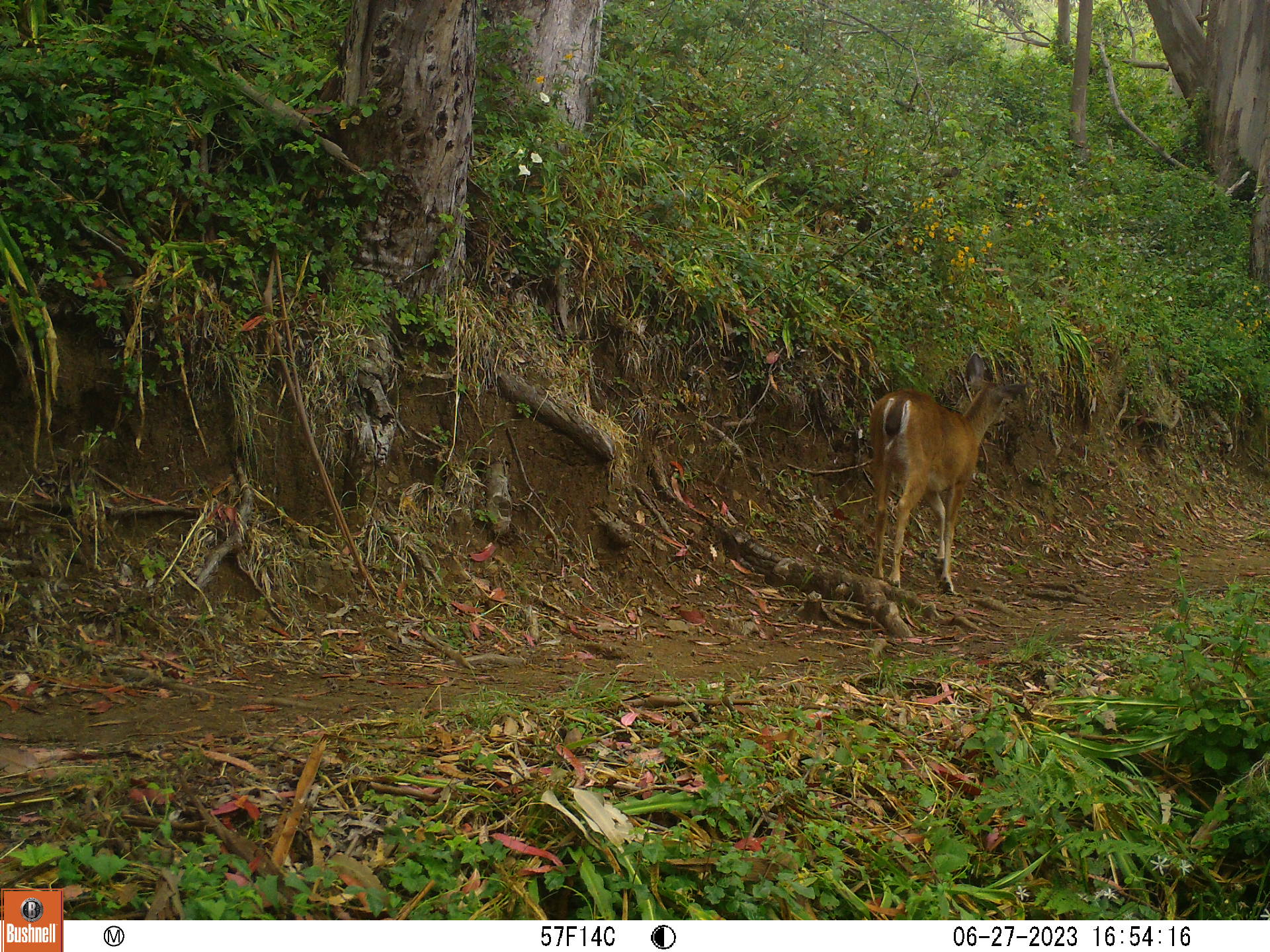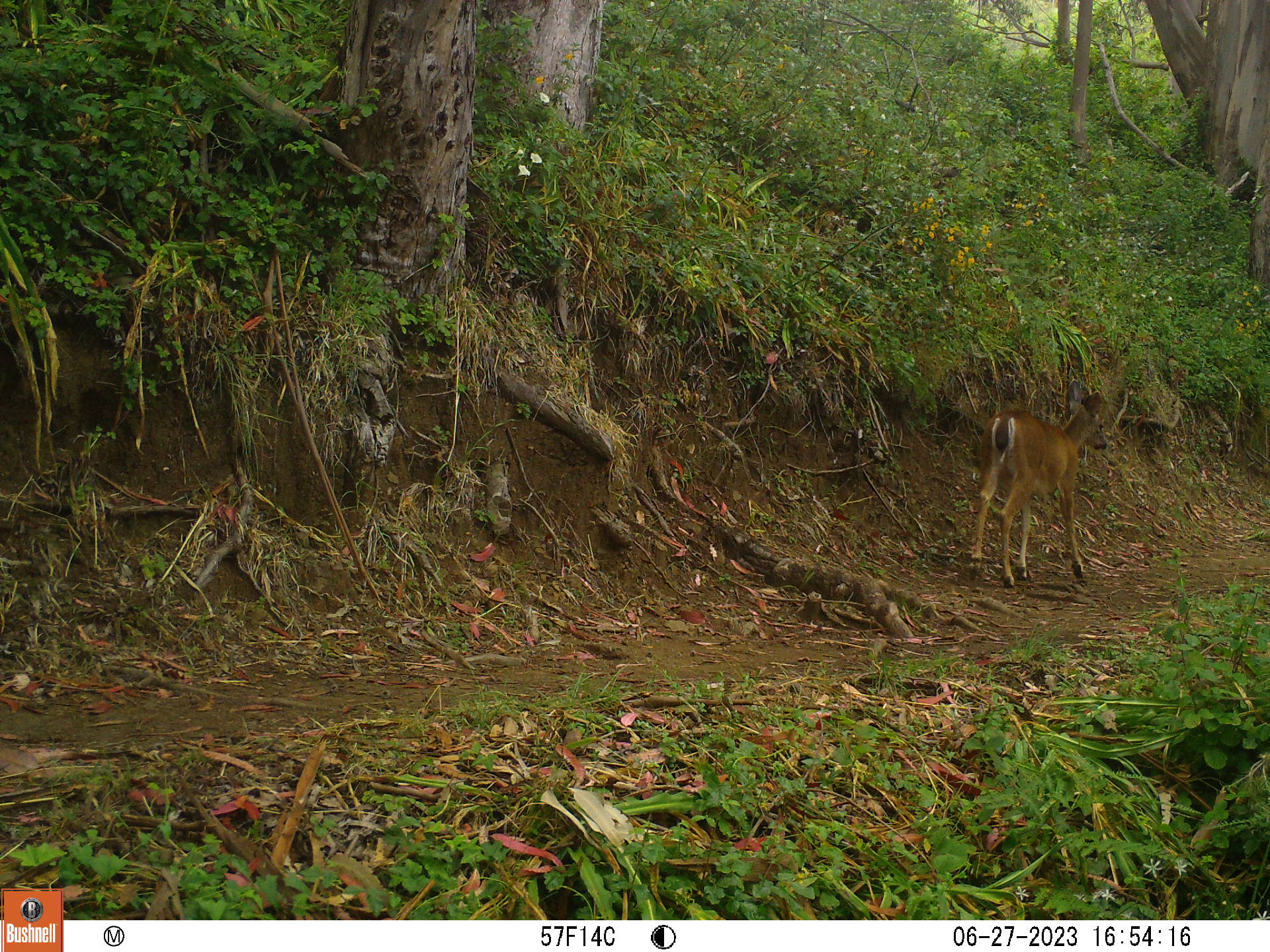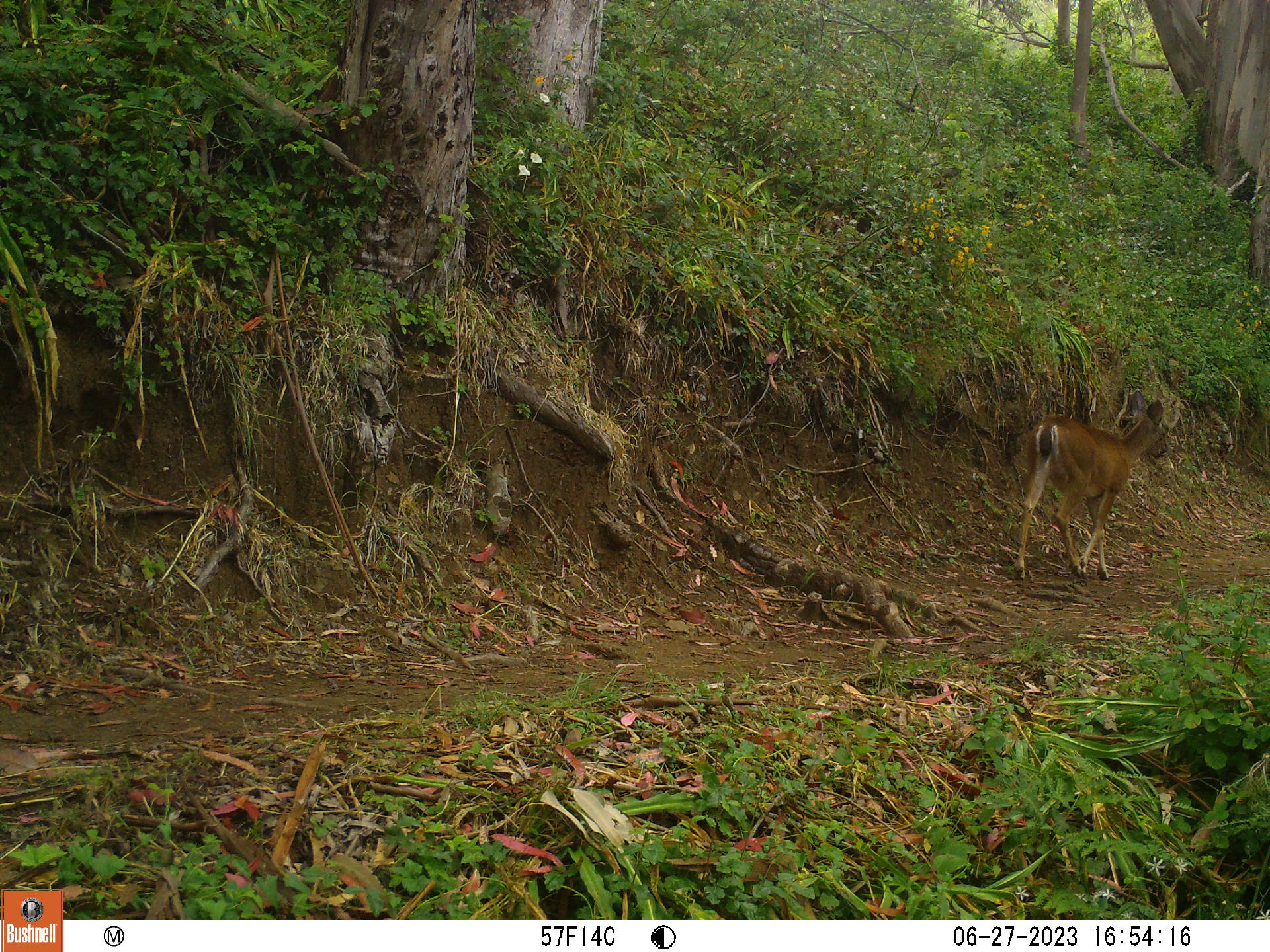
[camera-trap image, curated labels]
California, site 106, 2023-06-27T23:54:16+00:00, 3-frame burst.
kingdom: Animalia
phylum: Chordata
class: Mammalia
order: Artiodactyla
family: Cervidae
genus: Odocoileus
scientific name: Odocoileus hemionus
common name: mule deer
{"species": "mule deer (Odocoileus hemionus)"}